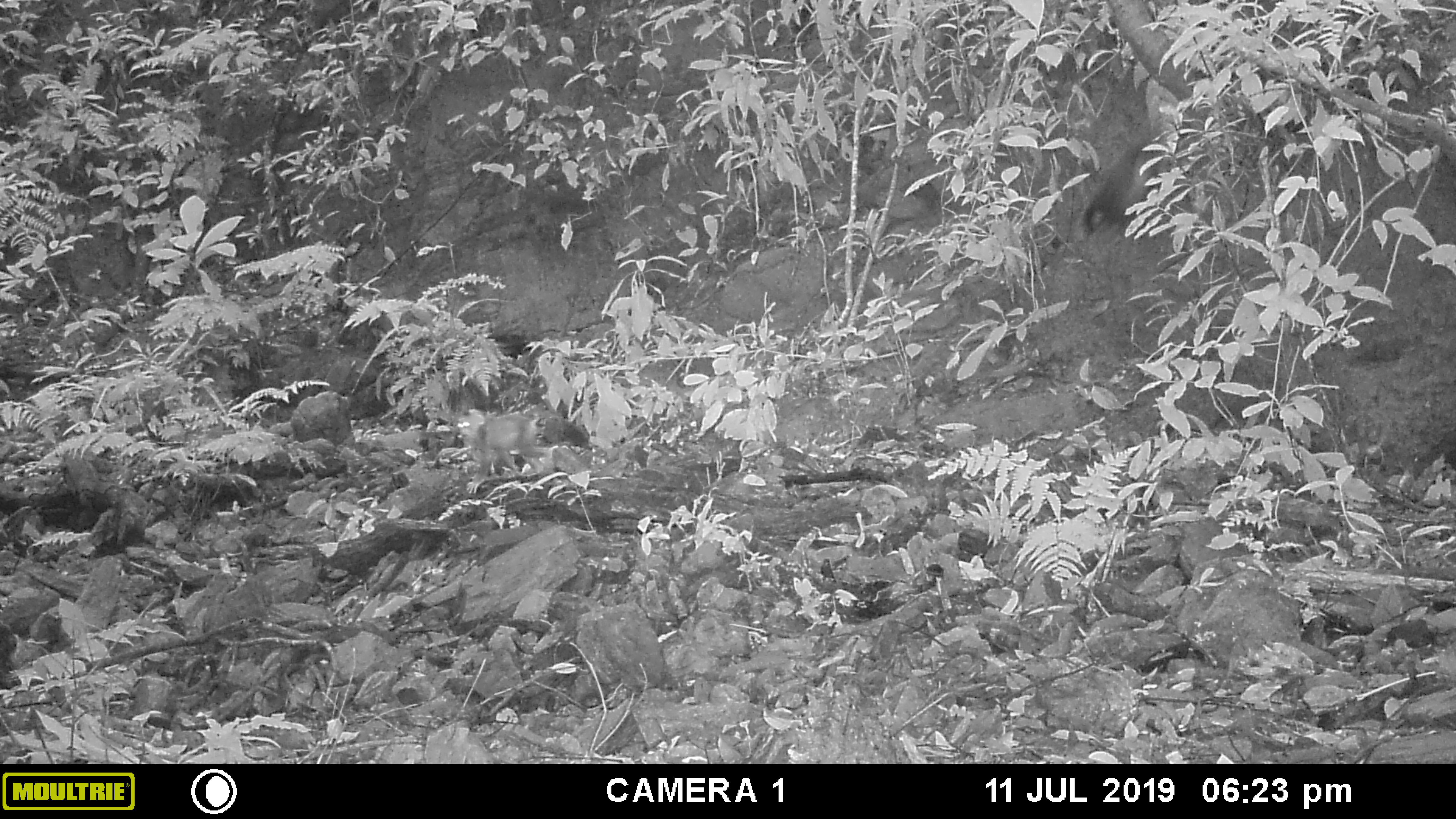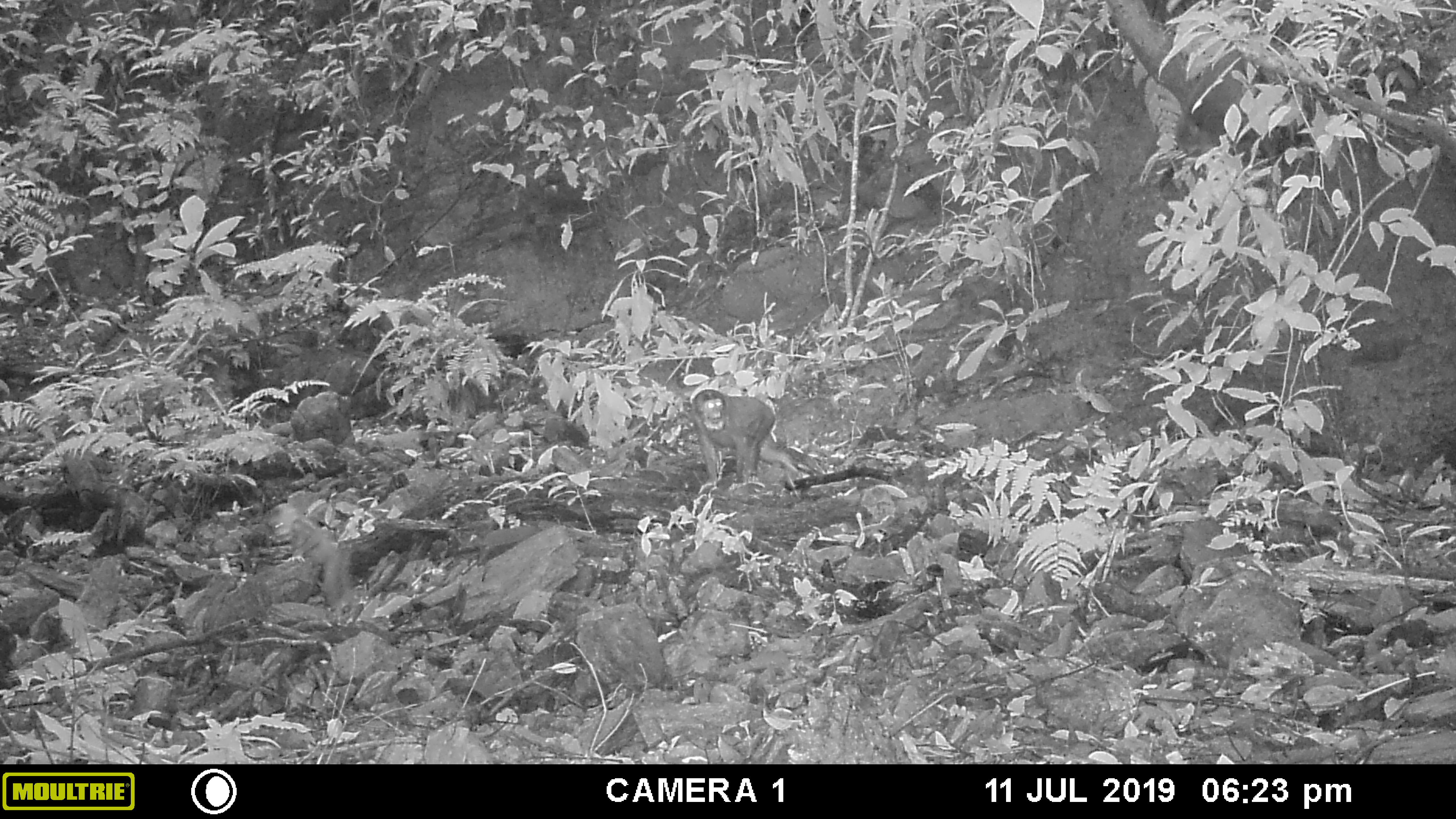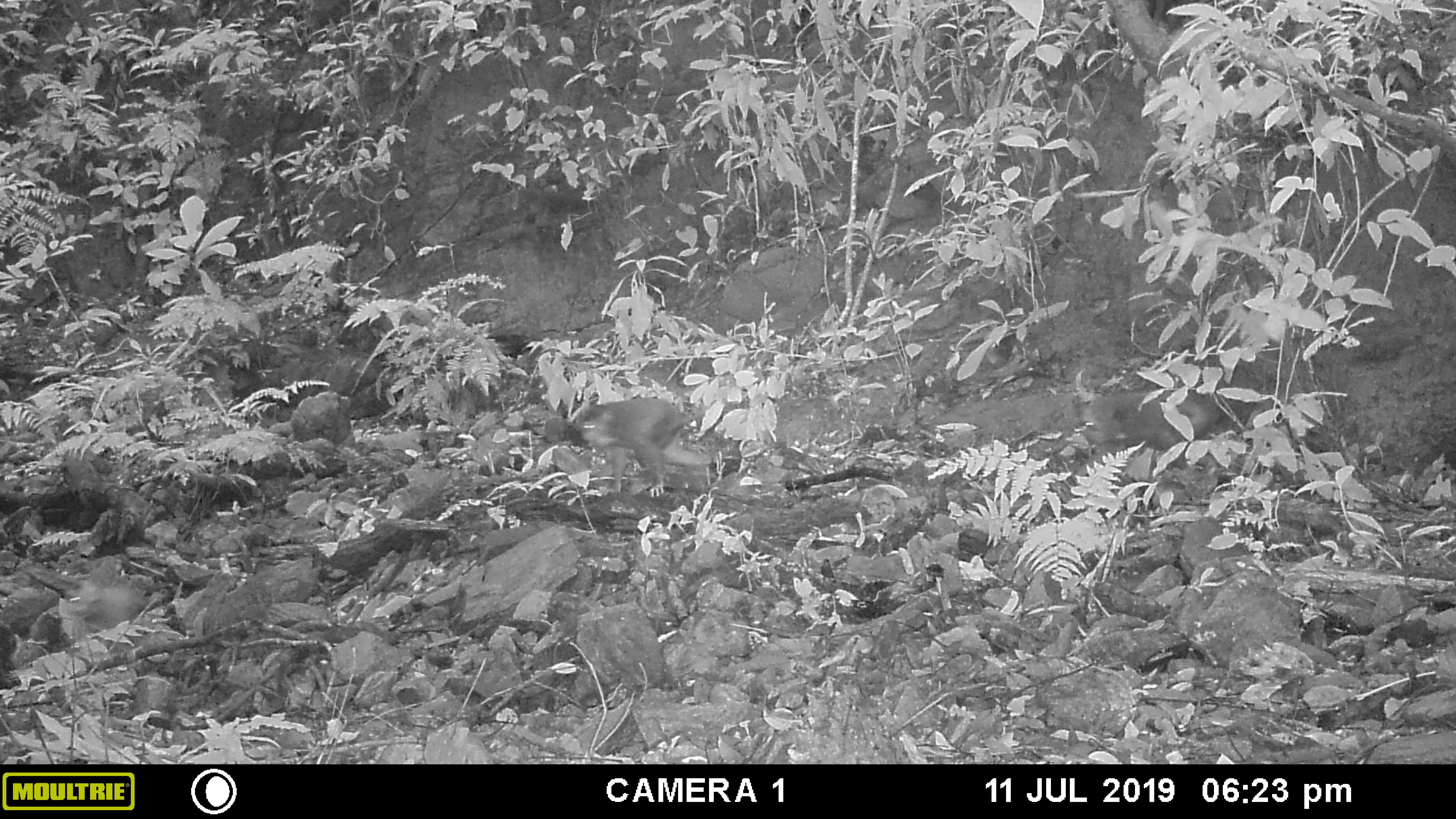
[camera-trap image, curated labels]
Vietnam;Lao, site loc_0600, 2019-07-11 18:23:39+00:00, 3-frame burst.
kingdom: Animalia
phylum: Chordata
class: Mammalia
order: Primates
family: Cercopithecidae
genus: Macaca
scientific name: Macaca arctoides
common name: stump-tailed macaque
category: stump tailed macaque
Stump tailed macaque (stump-tailed macaque) (Macaca arctoides). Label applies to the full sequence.